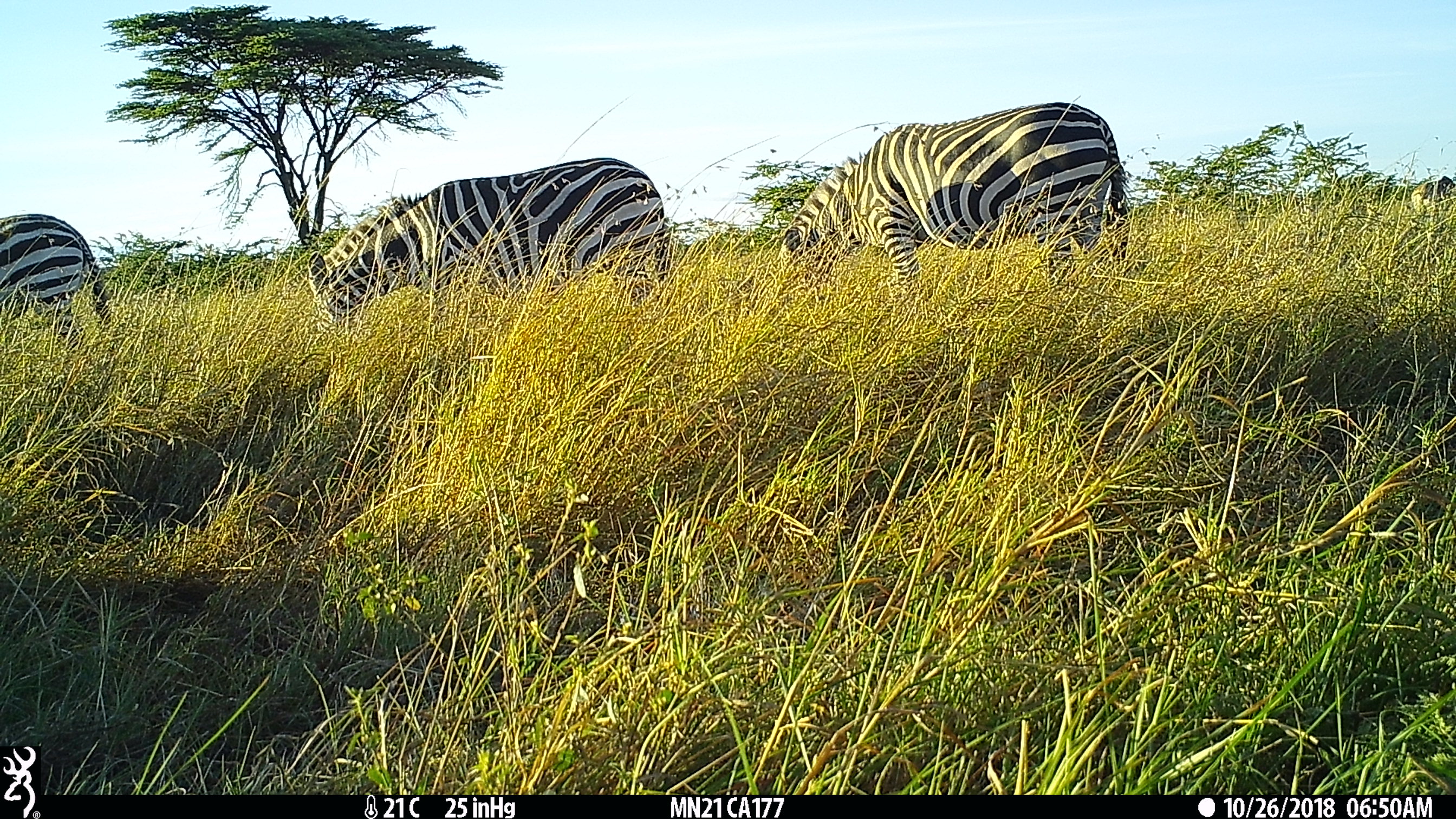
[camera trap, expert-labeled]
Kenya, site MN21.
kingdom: Animalia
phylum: Chordata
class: Mammalia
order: Perissodactyla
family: Equidae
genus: Equus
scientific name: Equus quagga burchellii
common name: burchell's zebra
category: zebra